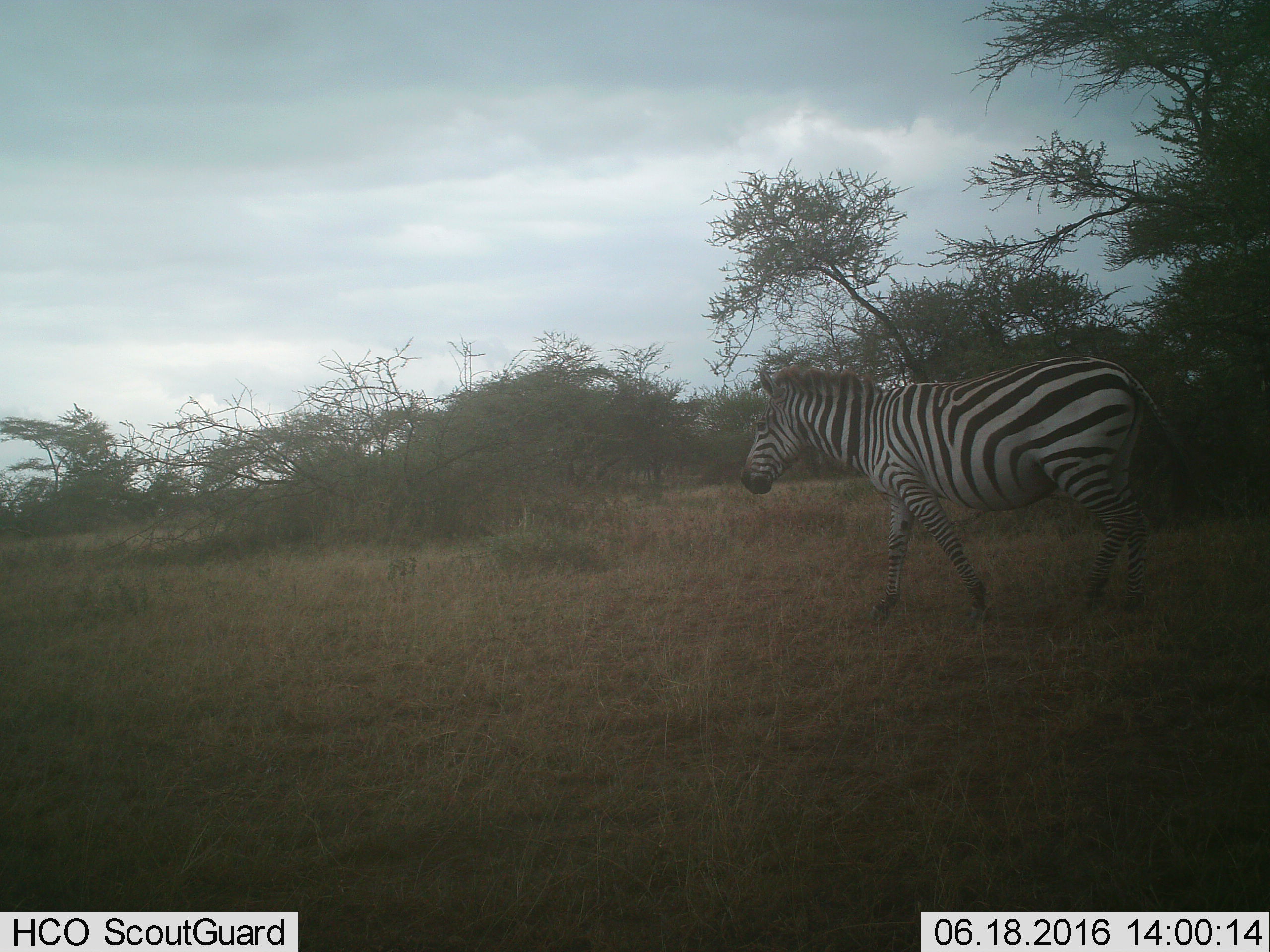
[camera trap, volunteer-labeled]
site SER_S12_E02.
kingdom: Animalia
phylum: Chordata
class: Mammalia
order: Perissodactyla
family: Equidae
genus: Equus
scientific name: Equus quagga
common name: plains zebra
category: zebraplains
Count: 1.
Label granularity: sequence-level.